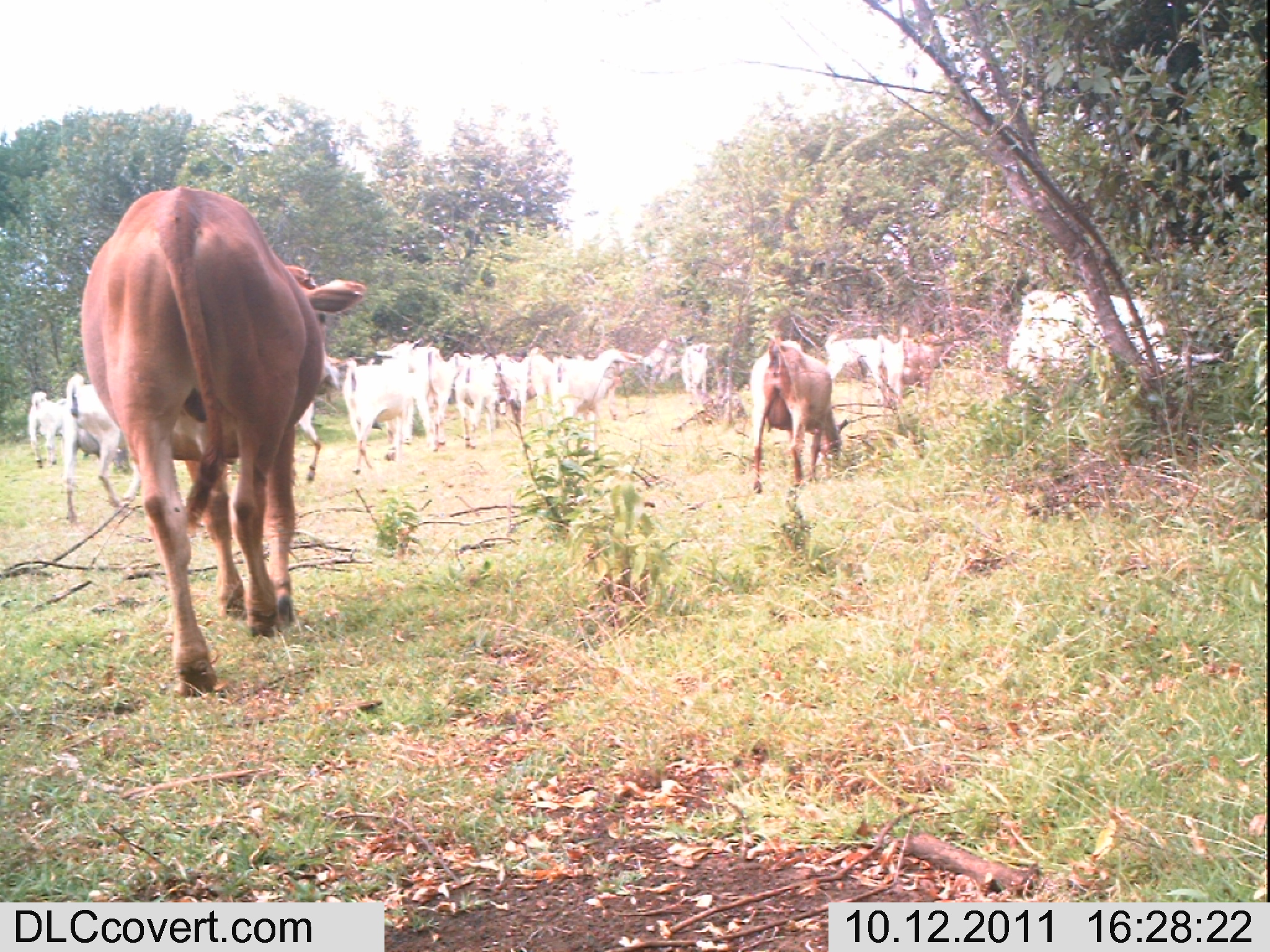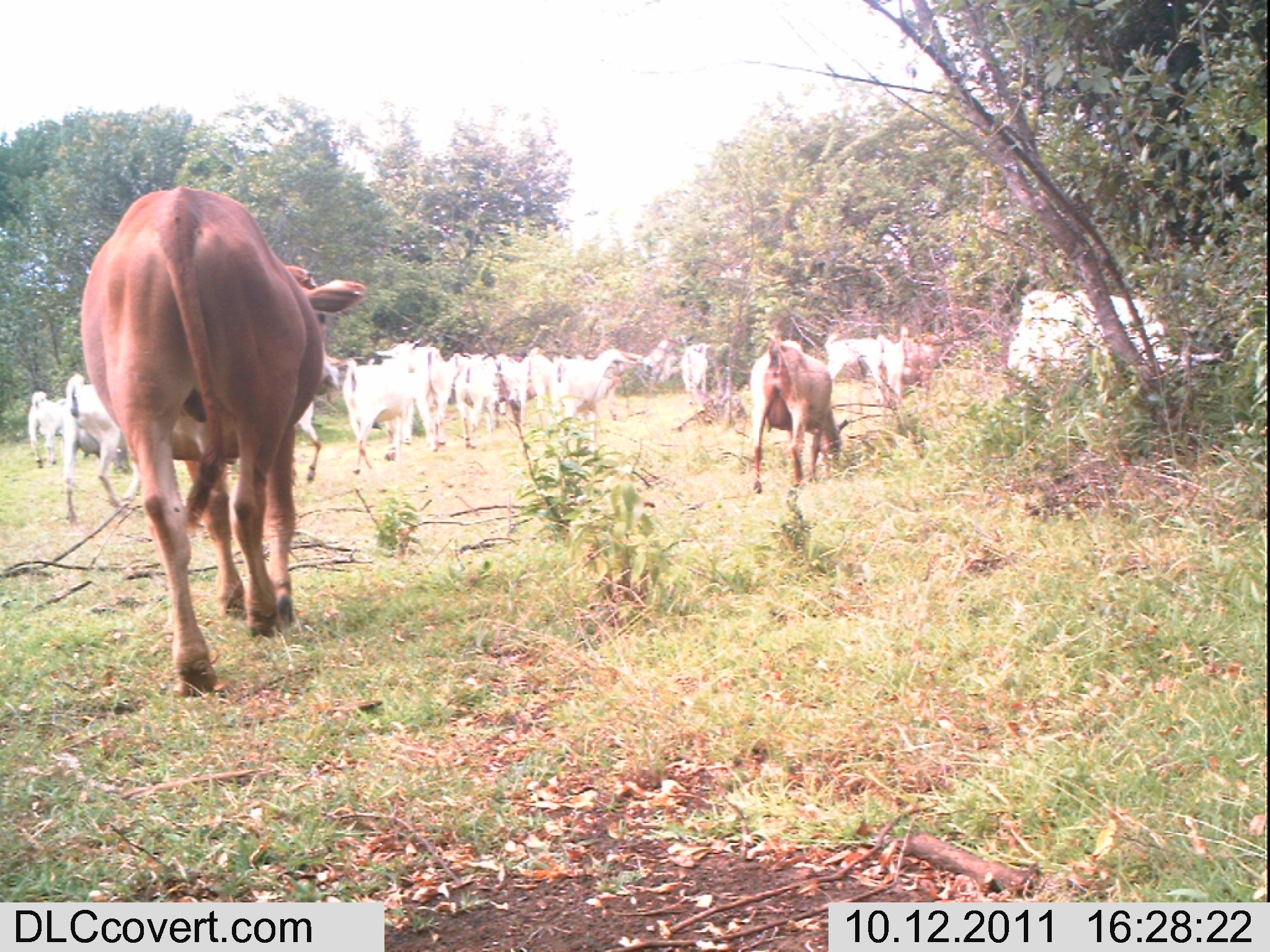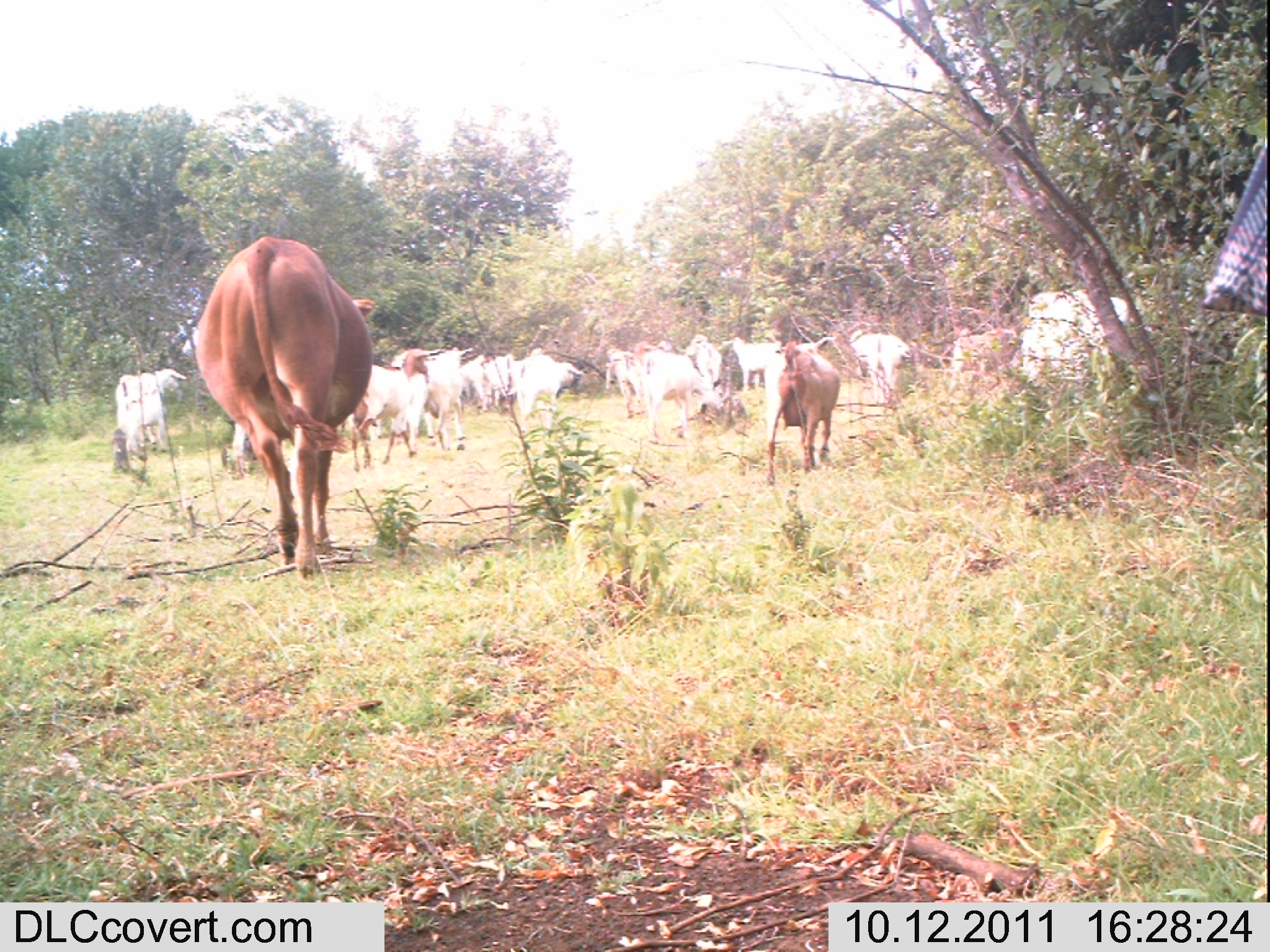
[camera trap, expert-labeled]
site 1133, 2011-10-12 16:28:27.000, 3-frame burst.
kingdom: Animalia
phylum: Chordata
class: Mammalia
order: Artiodactyla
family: Bovidae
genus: Bos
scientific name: Bos taurus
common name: domestic cattle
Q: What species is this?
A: Bos taurus (domestic cattle).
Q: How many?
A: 1.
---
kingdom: Animalia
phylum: Chordata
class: Mammalia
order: Artiodactyla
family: Bovidae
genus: Capra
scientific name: Capra aegagrus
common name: wild goat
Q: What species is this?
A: Capra aegagrus (wild goat).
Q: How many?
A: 13.